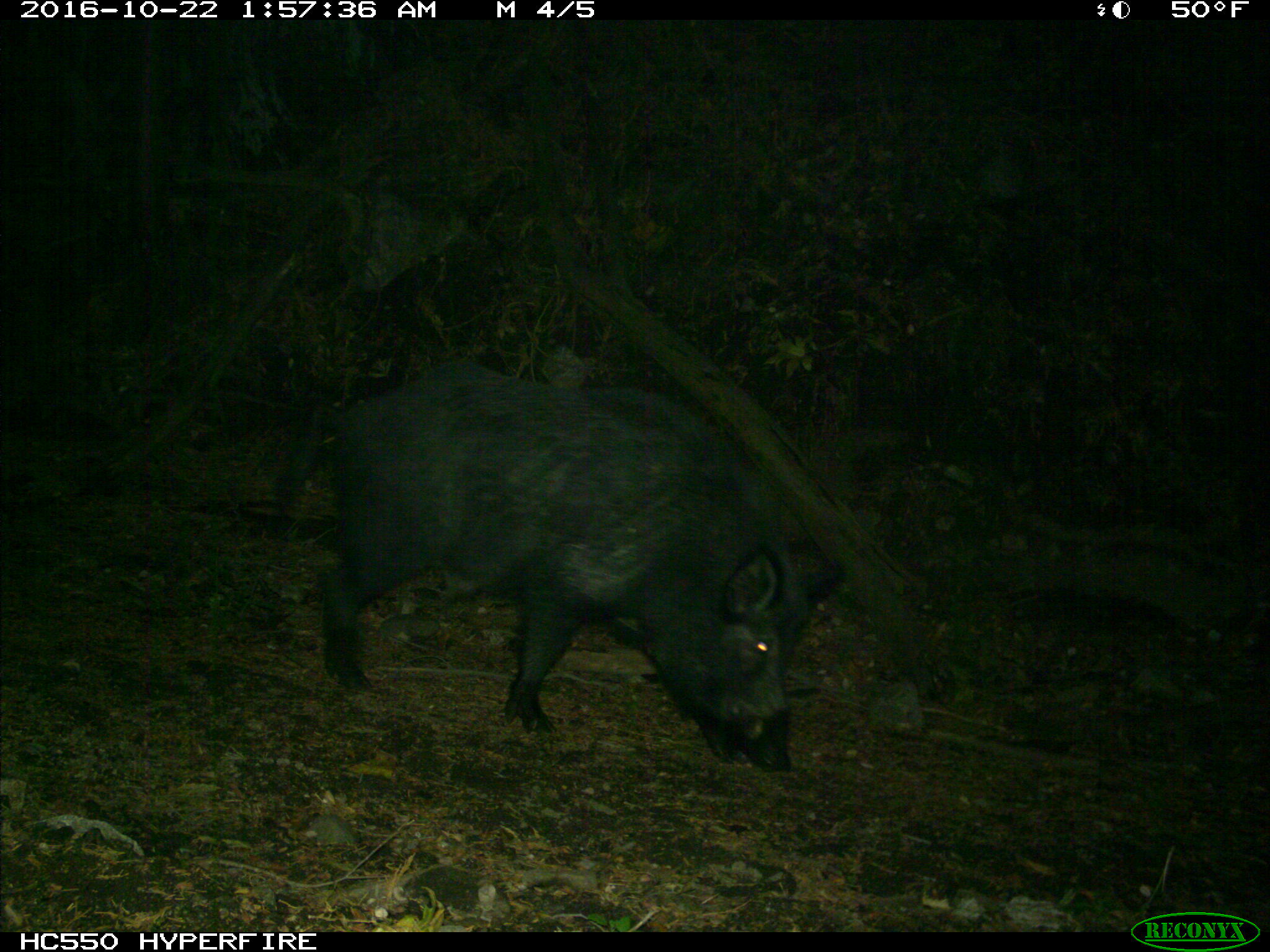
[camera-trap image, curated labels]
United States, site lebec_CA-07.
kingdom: Animalia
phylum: Chordata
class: Mammalia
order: Artiodactyla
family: Suidae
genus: Sus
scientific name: Sus scrofa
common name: wild boar